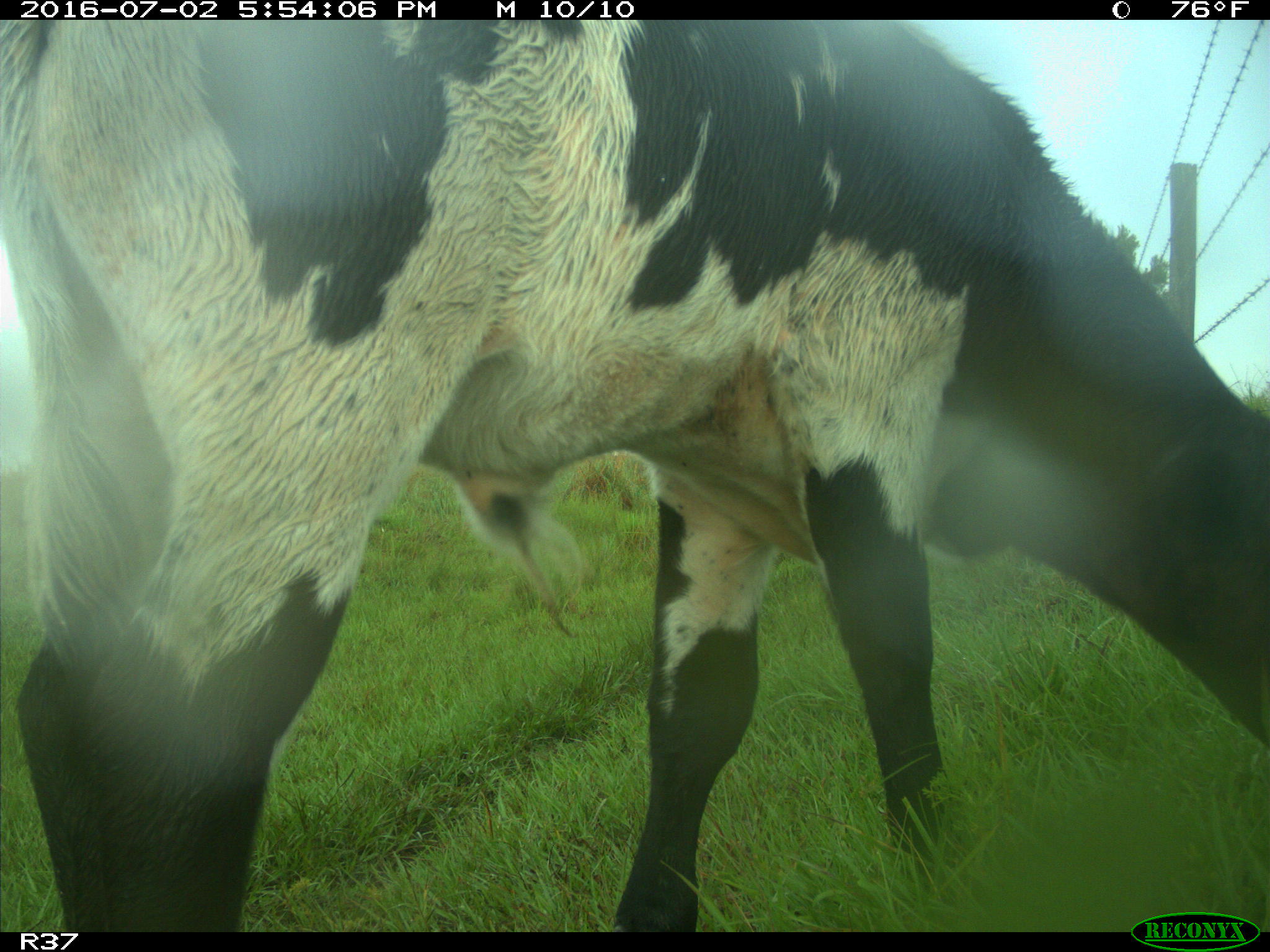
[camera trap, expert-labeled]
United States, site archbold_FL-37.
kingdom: Animalia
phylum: Chordata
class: Mammalia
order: Artiodactyla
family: Bovidae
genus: Bos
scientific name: Bos taurus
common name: domestic cow